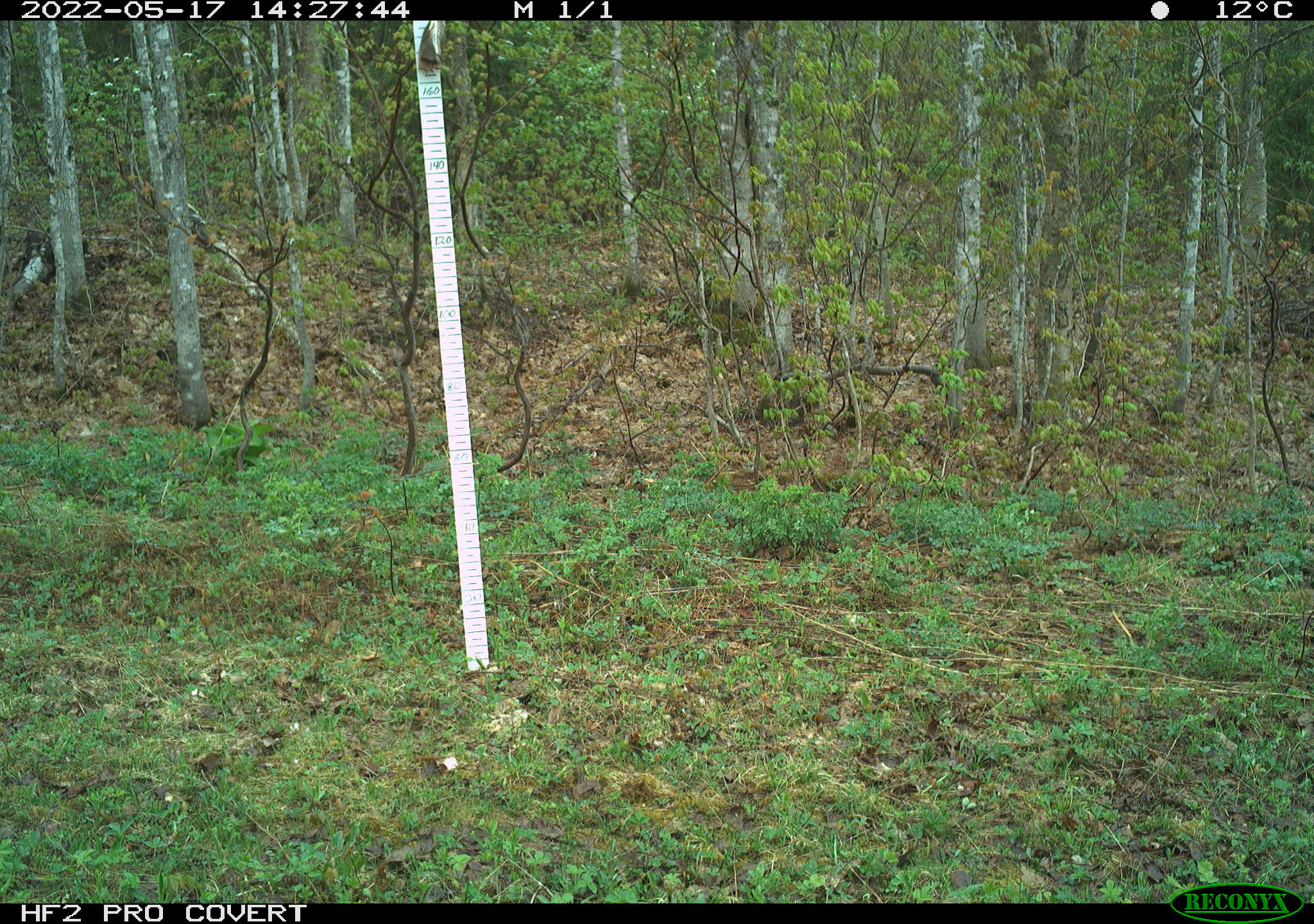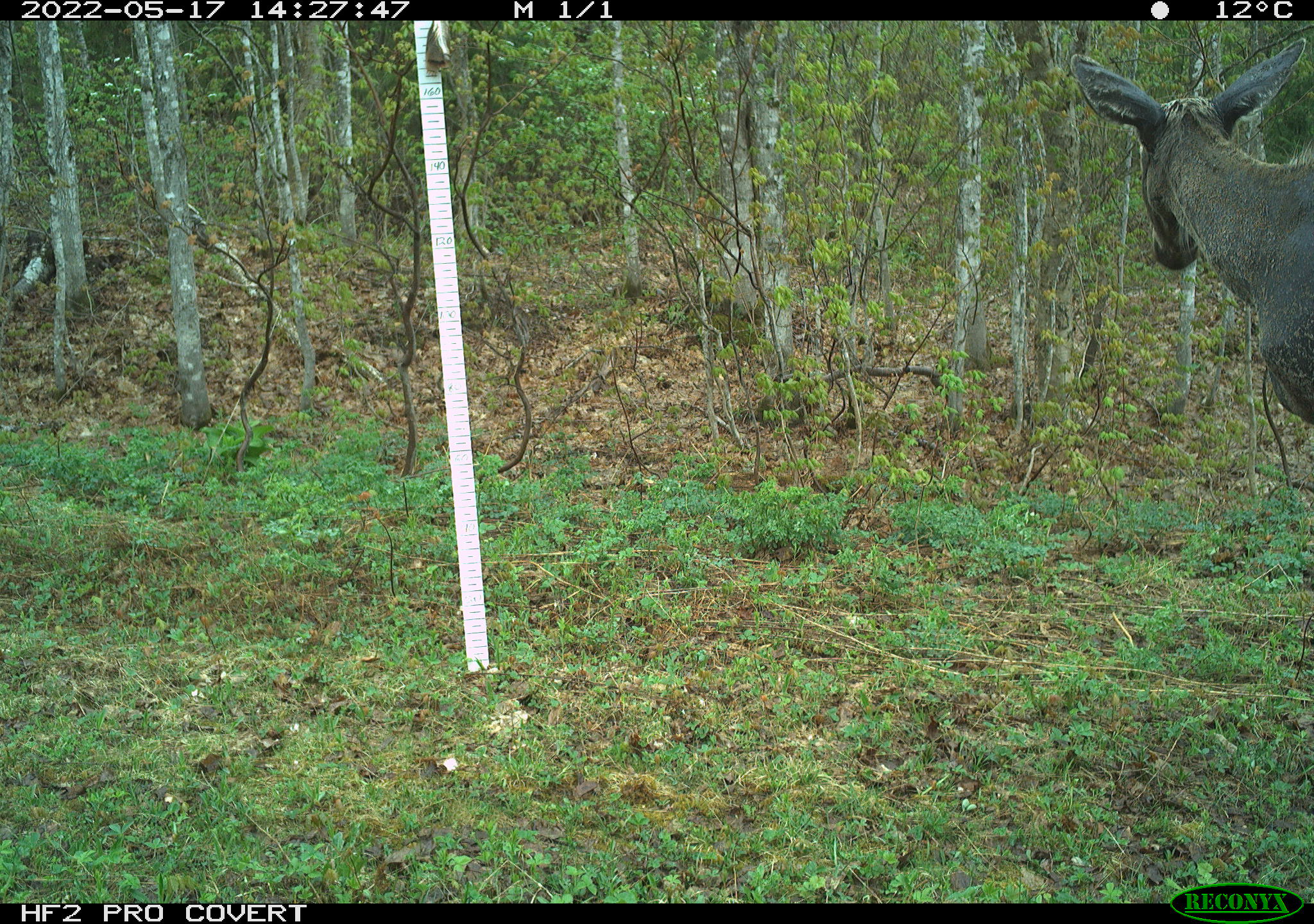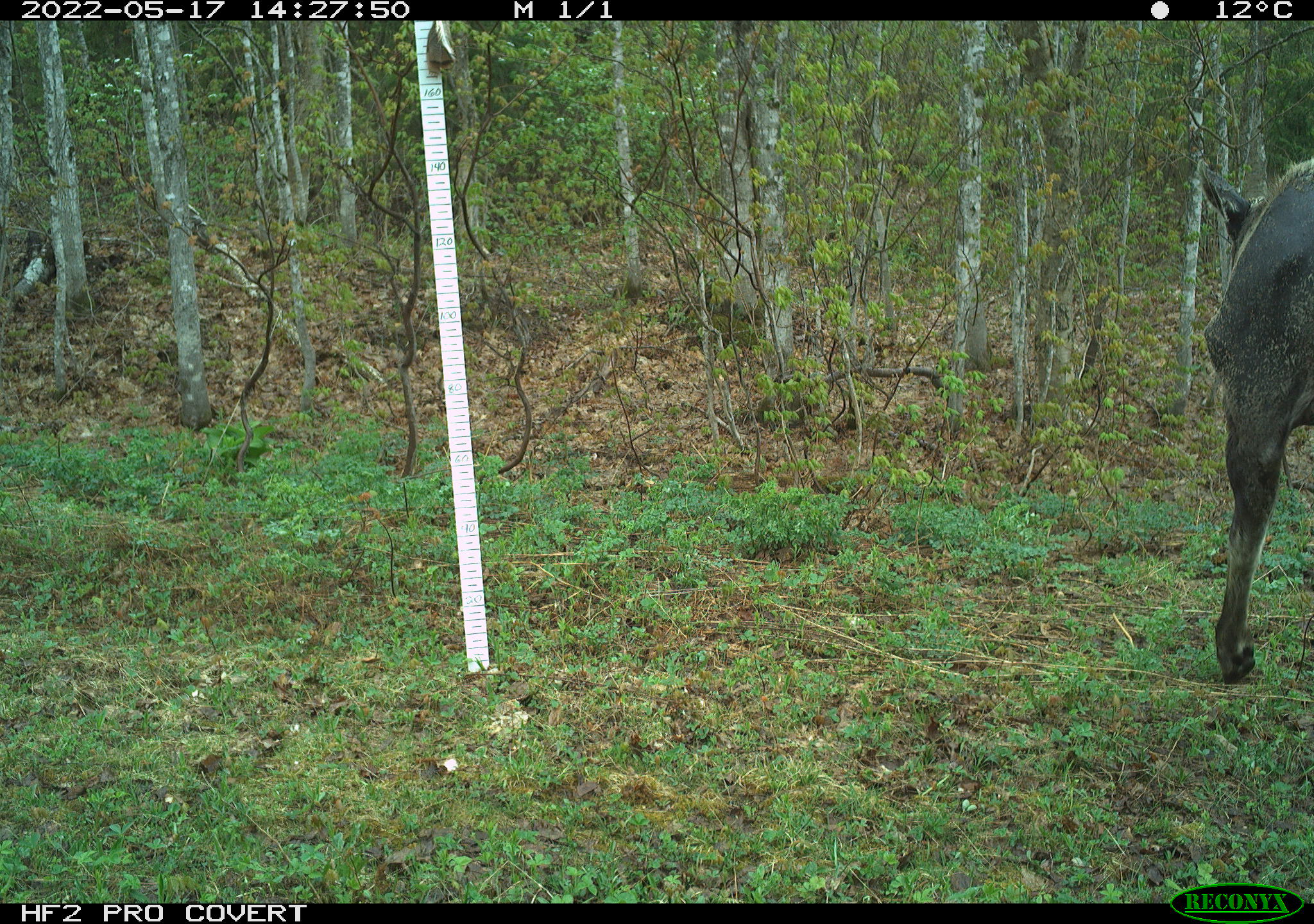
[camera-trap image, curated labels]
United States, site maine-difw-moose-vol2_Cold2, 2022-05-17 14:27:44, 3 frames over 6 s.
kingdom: Animalia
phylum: Chordata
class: Mammalia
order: Artiodactyla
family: Cervidae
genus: Alces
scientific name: Alces alces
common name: moose